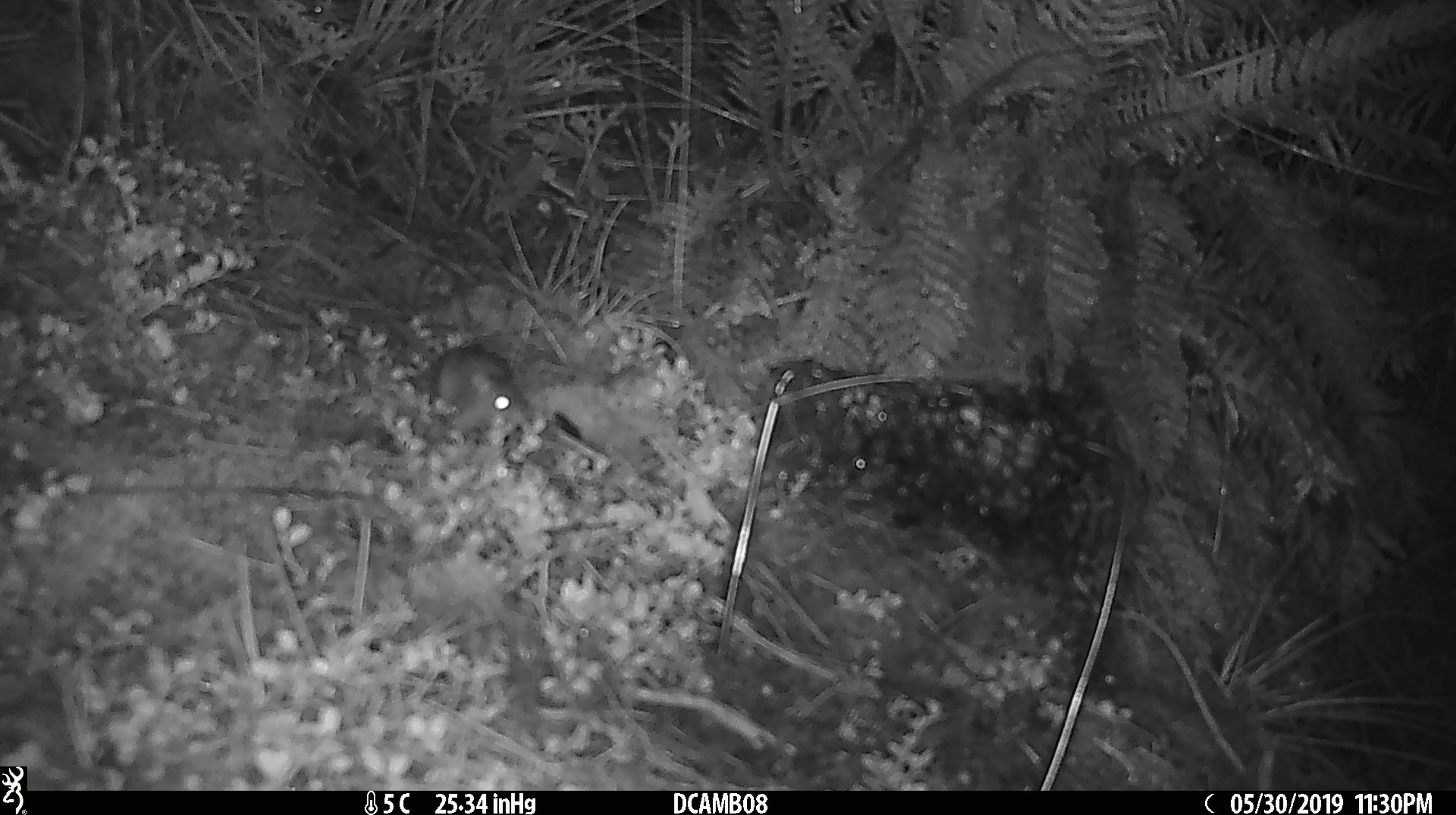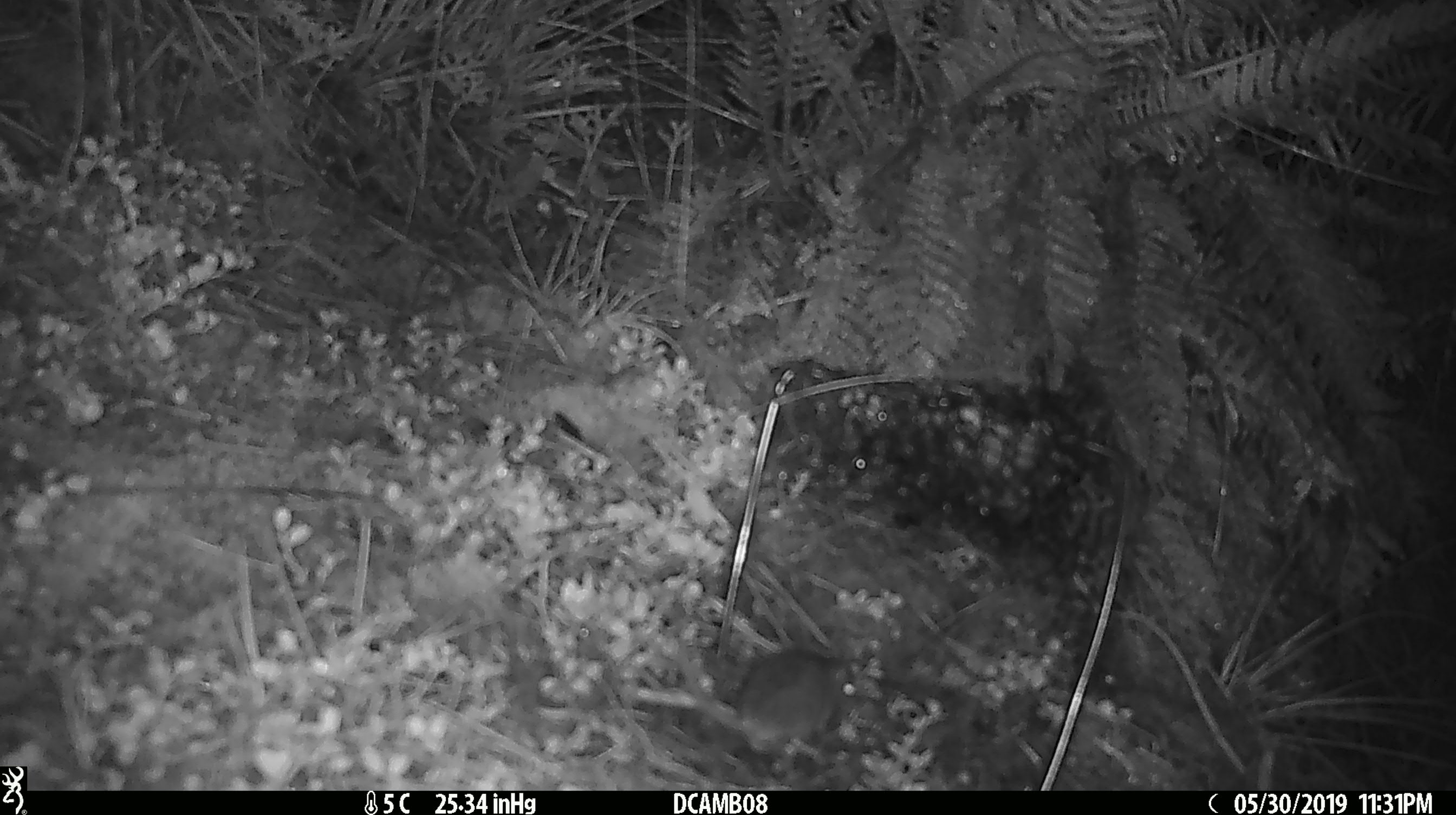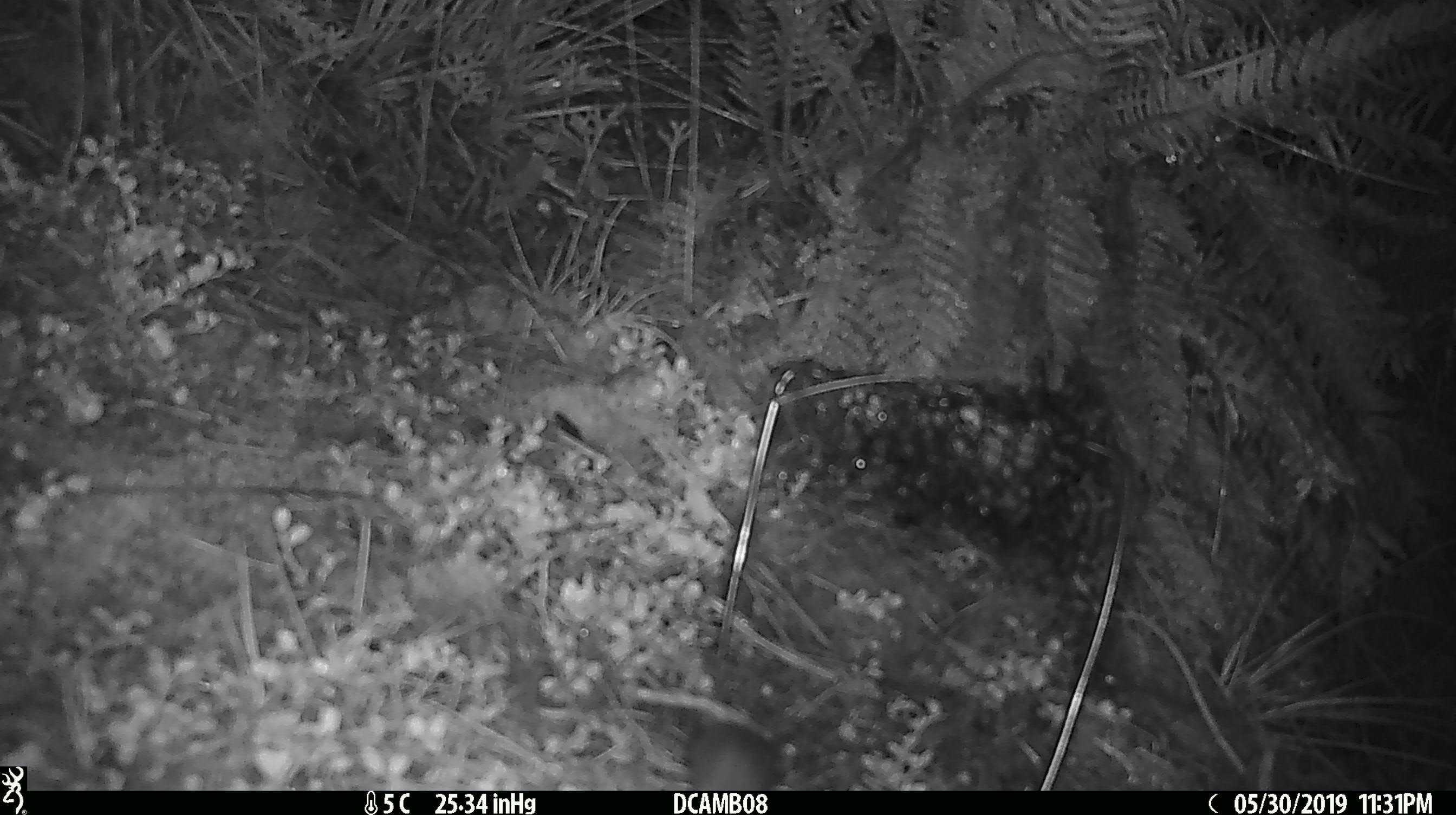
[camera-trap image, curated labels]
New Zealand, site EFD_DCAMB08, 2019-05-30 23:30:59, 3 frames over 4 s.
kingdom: Animalia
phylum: Chordata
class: Mammalia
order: Rodentia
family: Muridae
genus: Mus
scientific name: Mus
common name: mouse